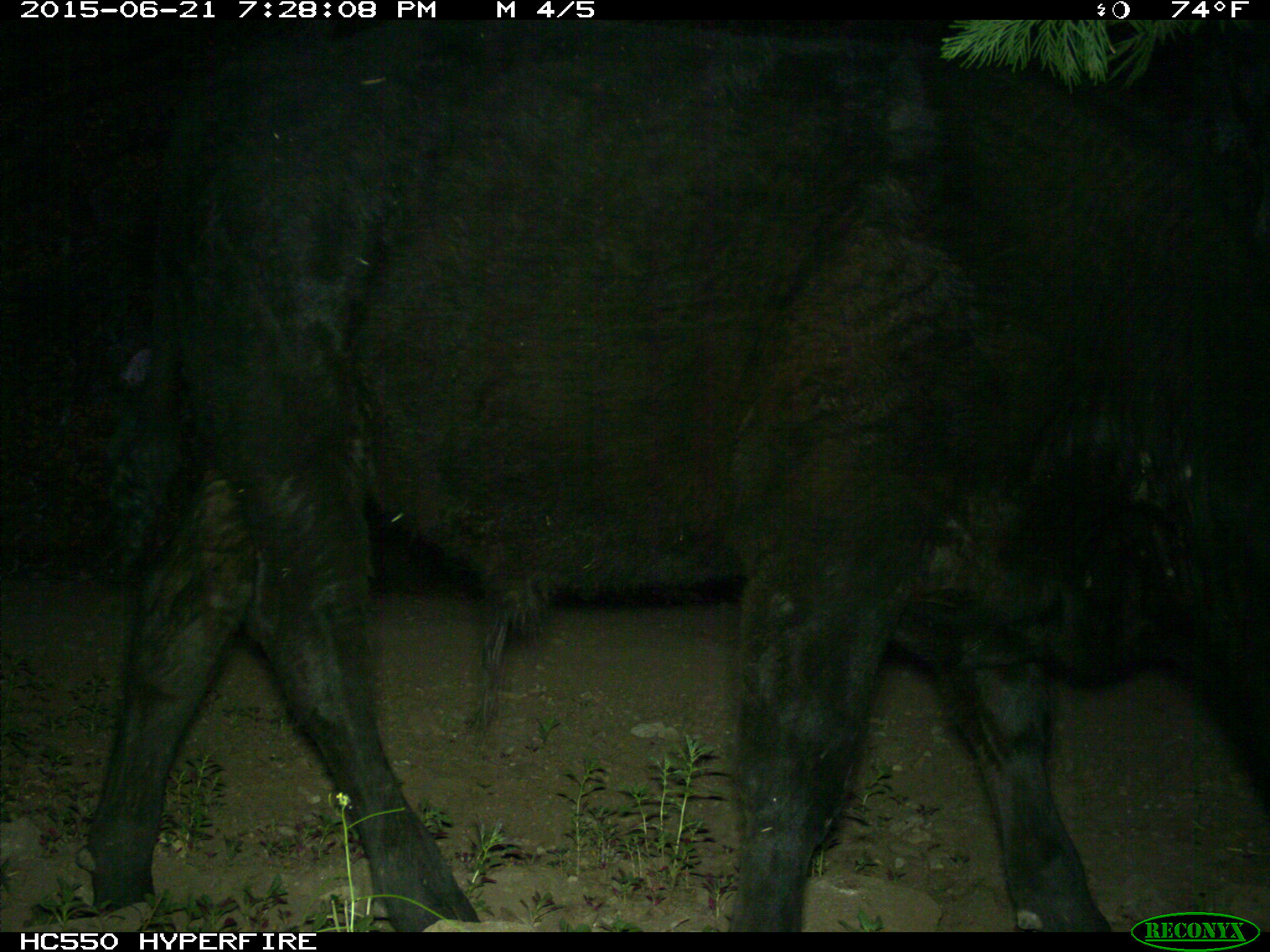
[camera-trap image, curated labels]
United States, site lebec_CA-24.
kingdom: Animalia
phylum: Chordata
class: Mammalia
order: Artiodactyla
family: Bovidae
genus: Bos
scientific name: Bos taurus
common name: domestic cow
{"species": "Bos taurus (domestic cow)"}